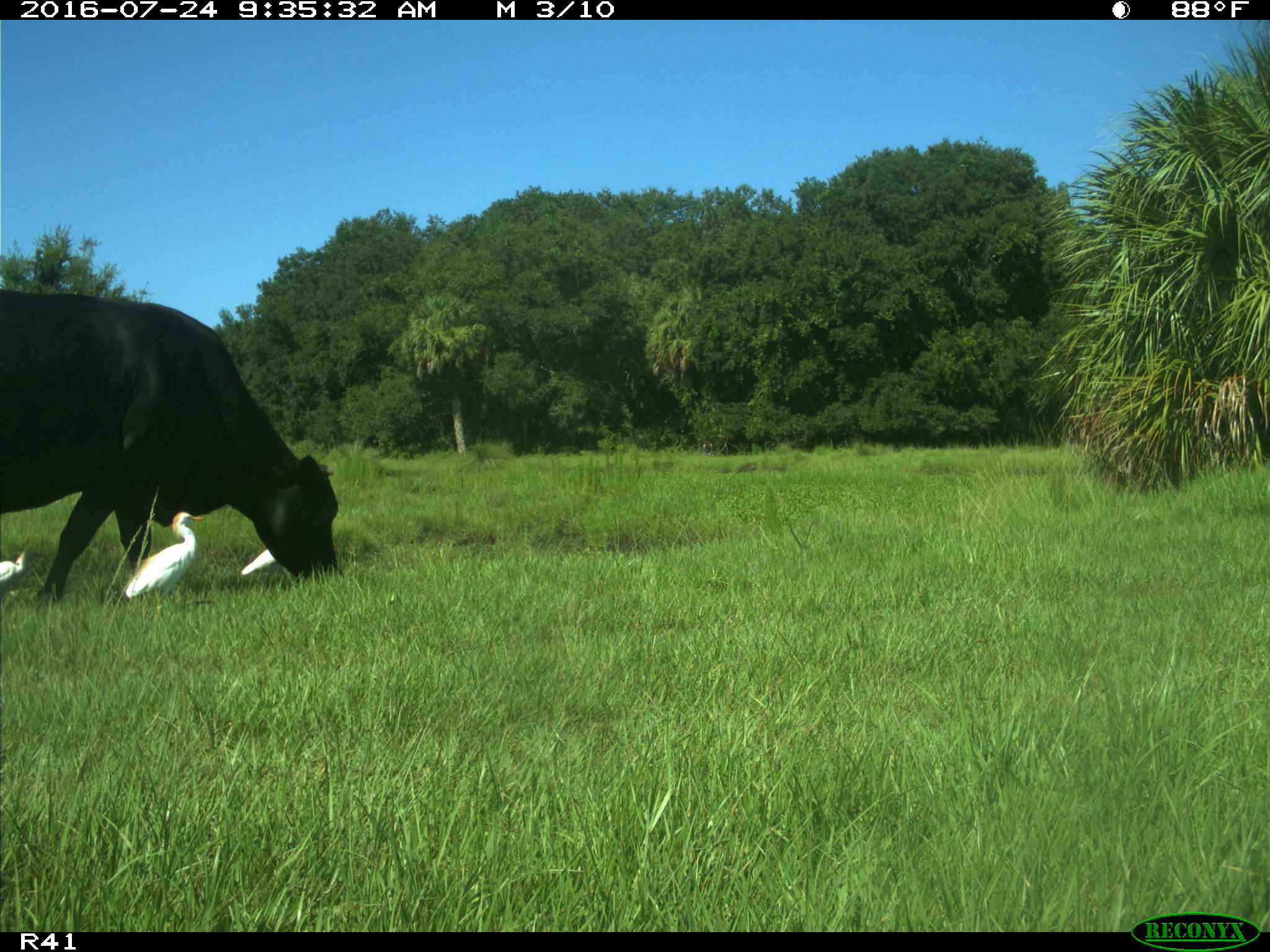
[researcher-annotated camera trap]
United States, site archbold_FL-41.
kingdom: Animalia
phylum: Chordata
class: Mammalia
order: Artiodactyla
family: Bovidae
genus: Bos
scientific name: Bos taurus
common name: domestic cow